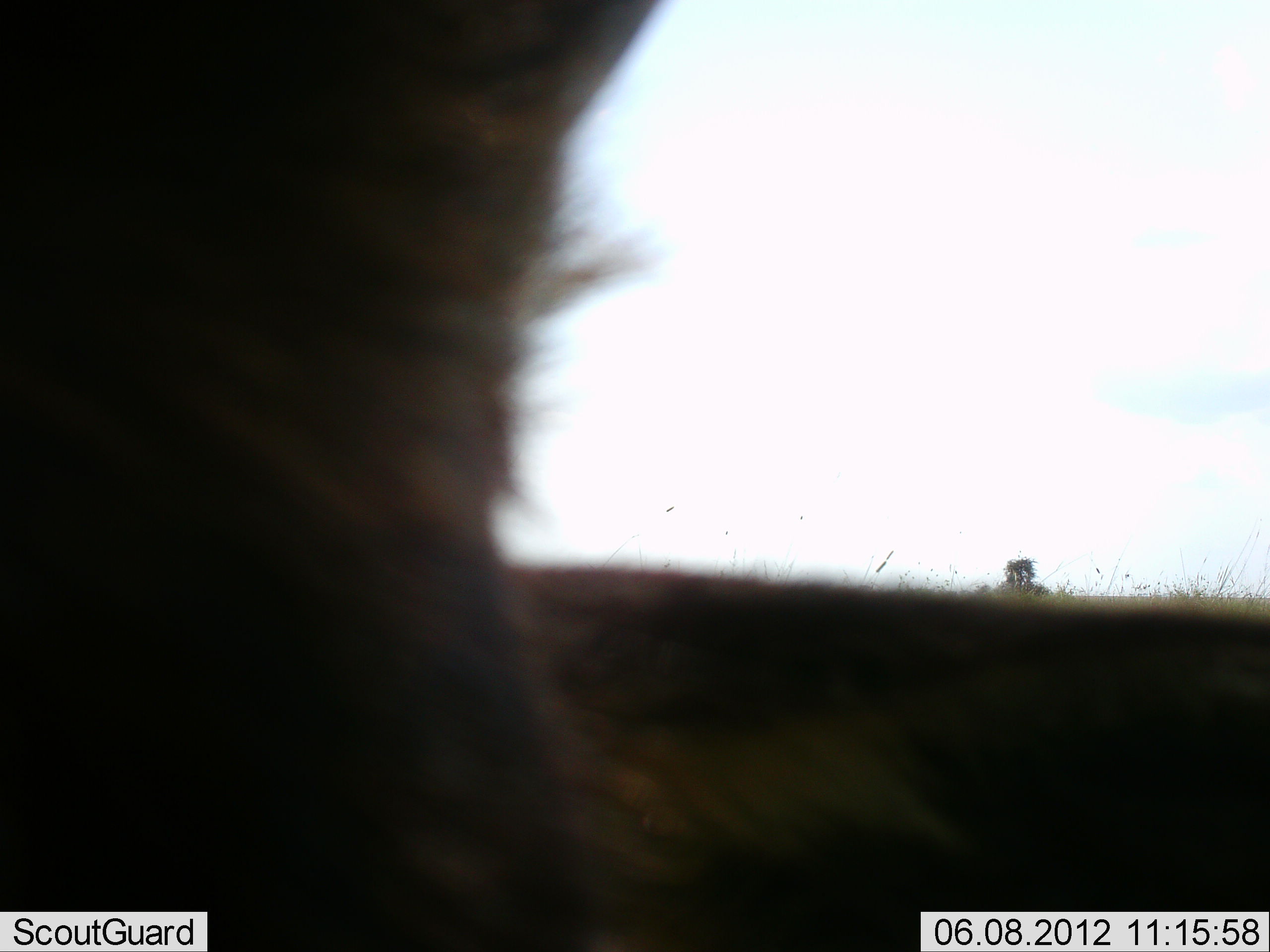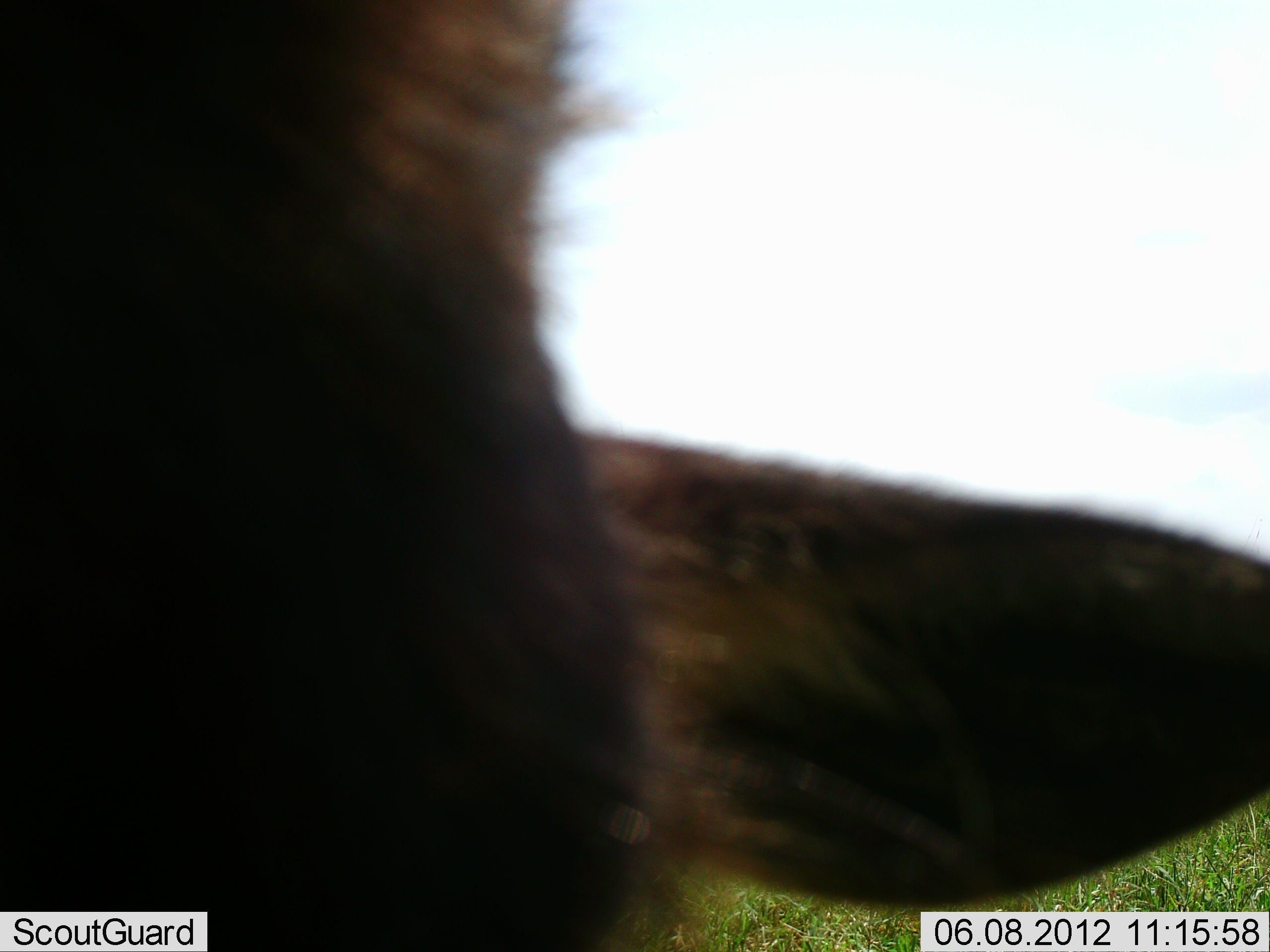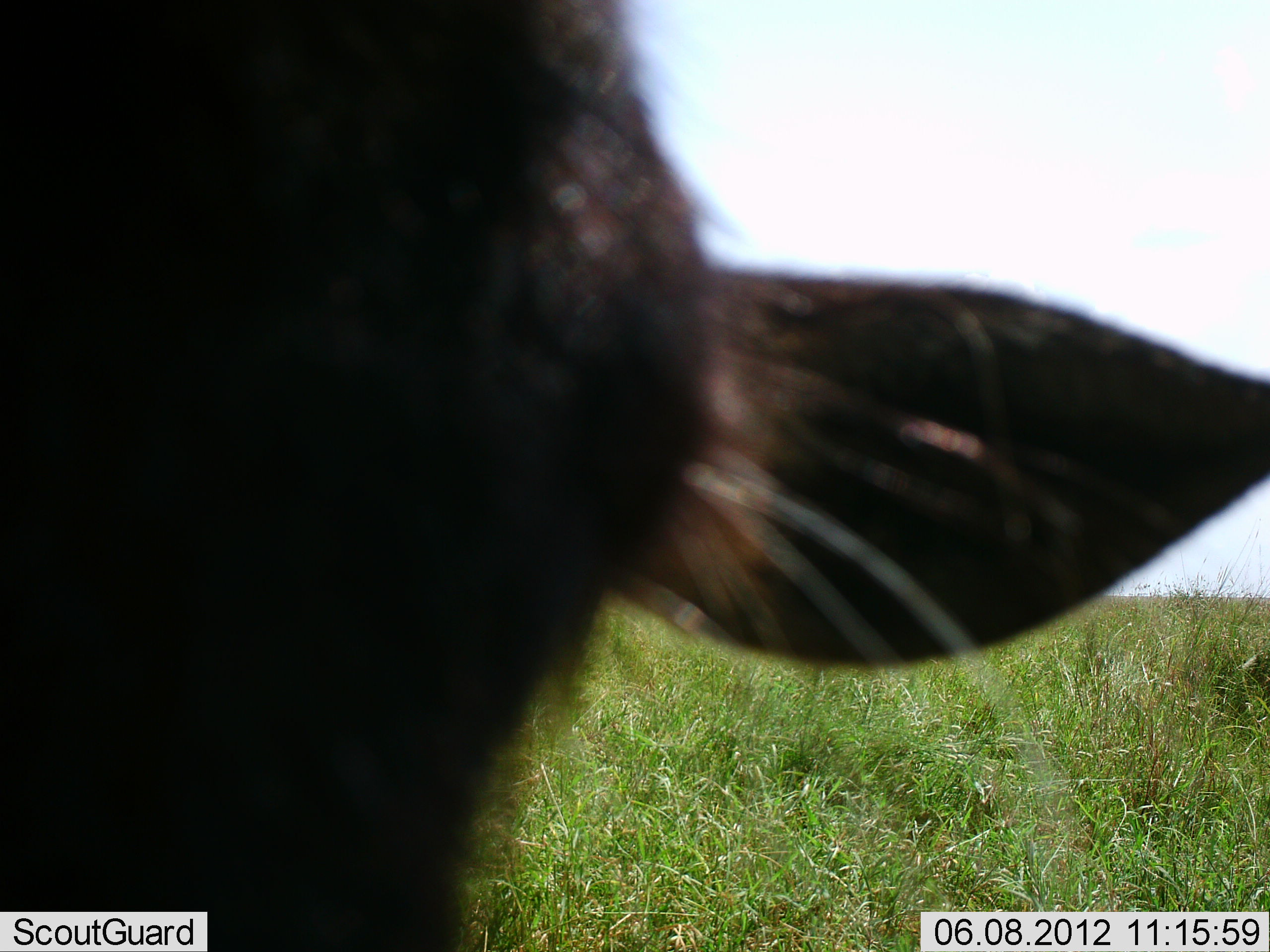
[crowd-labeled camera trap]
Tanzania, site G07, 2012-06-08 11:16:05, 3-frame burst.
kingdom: Animalia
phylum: Chordata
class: Mammalia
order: Artiodactyla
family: Bovidae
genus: Connochaetes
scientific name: Connochaetes taurinus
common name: blue wildebeest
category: wildebeest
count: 1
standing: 88%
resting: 0%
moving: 0%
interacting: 0%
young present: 0%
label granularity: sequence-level